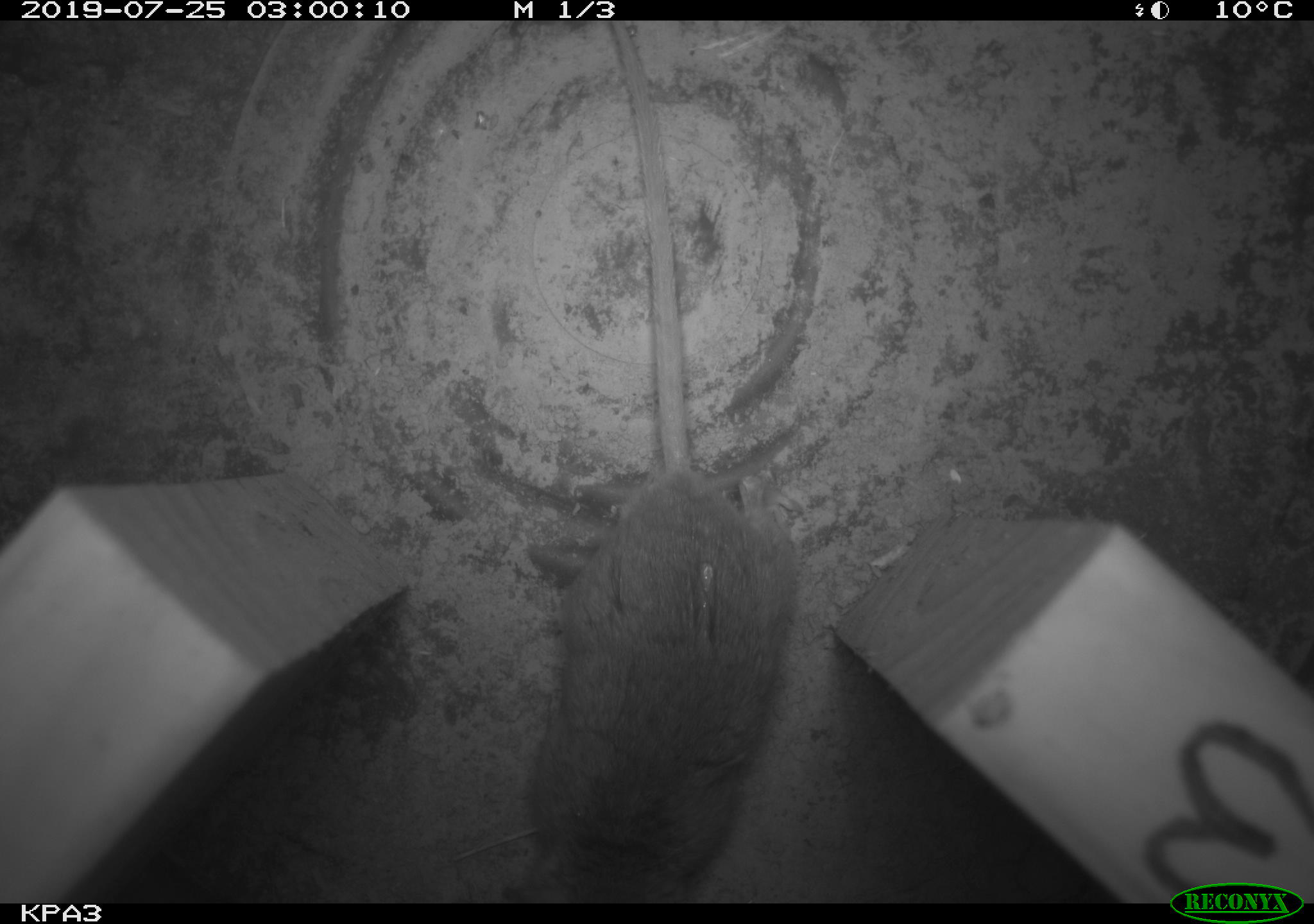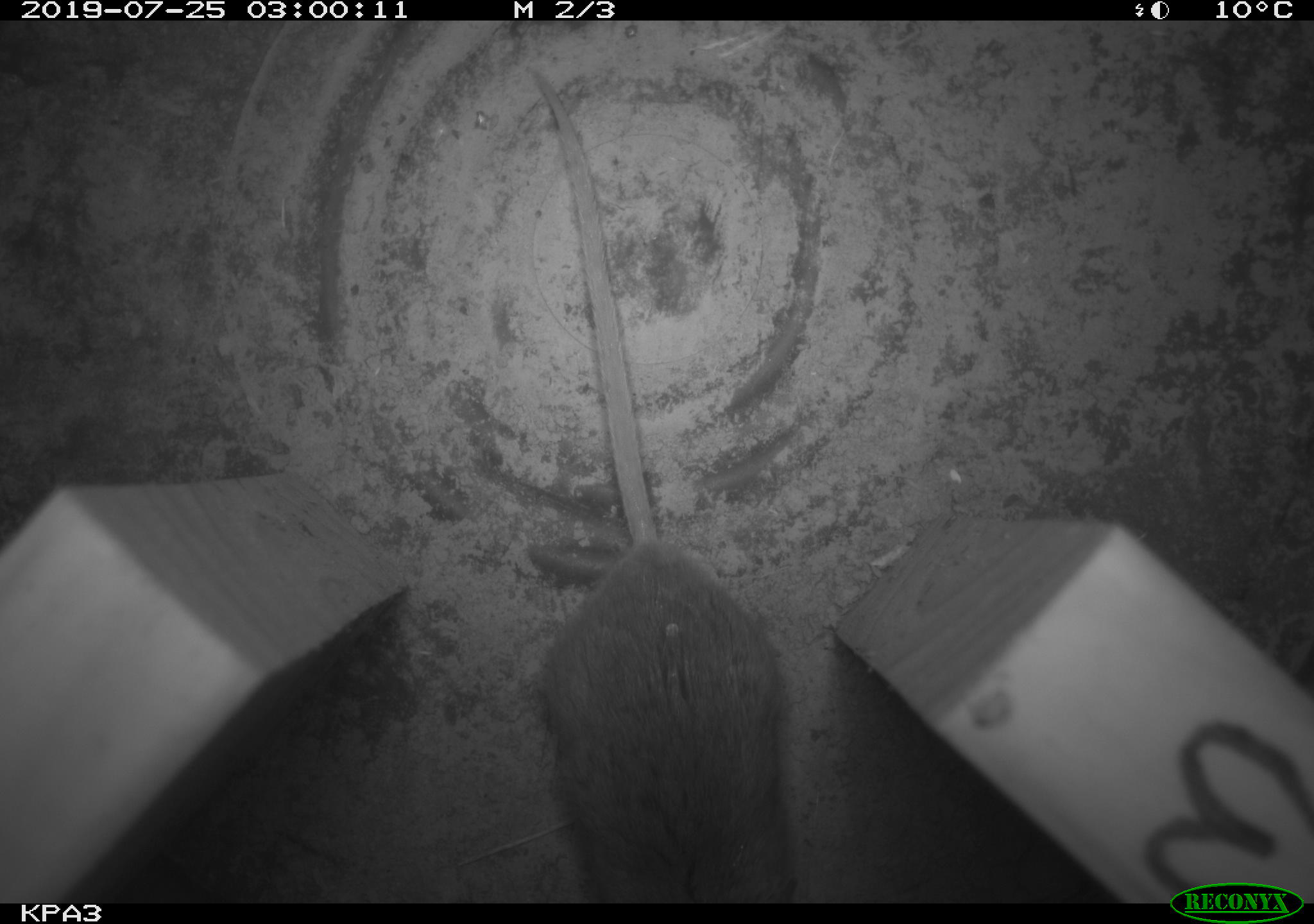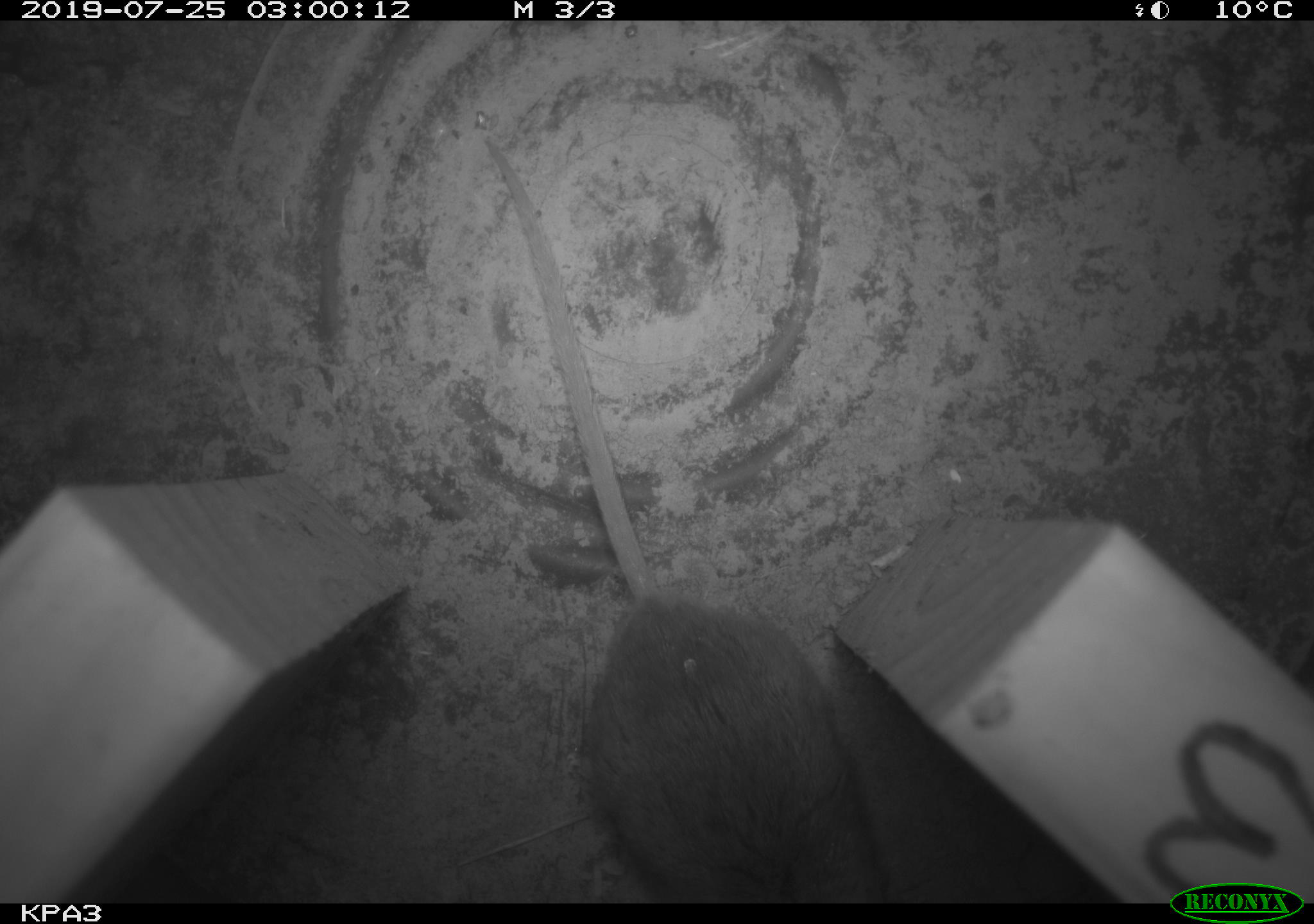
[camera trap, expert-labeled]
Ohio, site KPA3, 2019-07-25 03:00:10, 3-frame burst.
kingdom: Animalia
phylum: Chordata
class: Mammalia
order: Rodentia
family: Cricetidae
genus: Peromyscus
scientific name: Peromyscus leucopus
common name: white-footed mouse